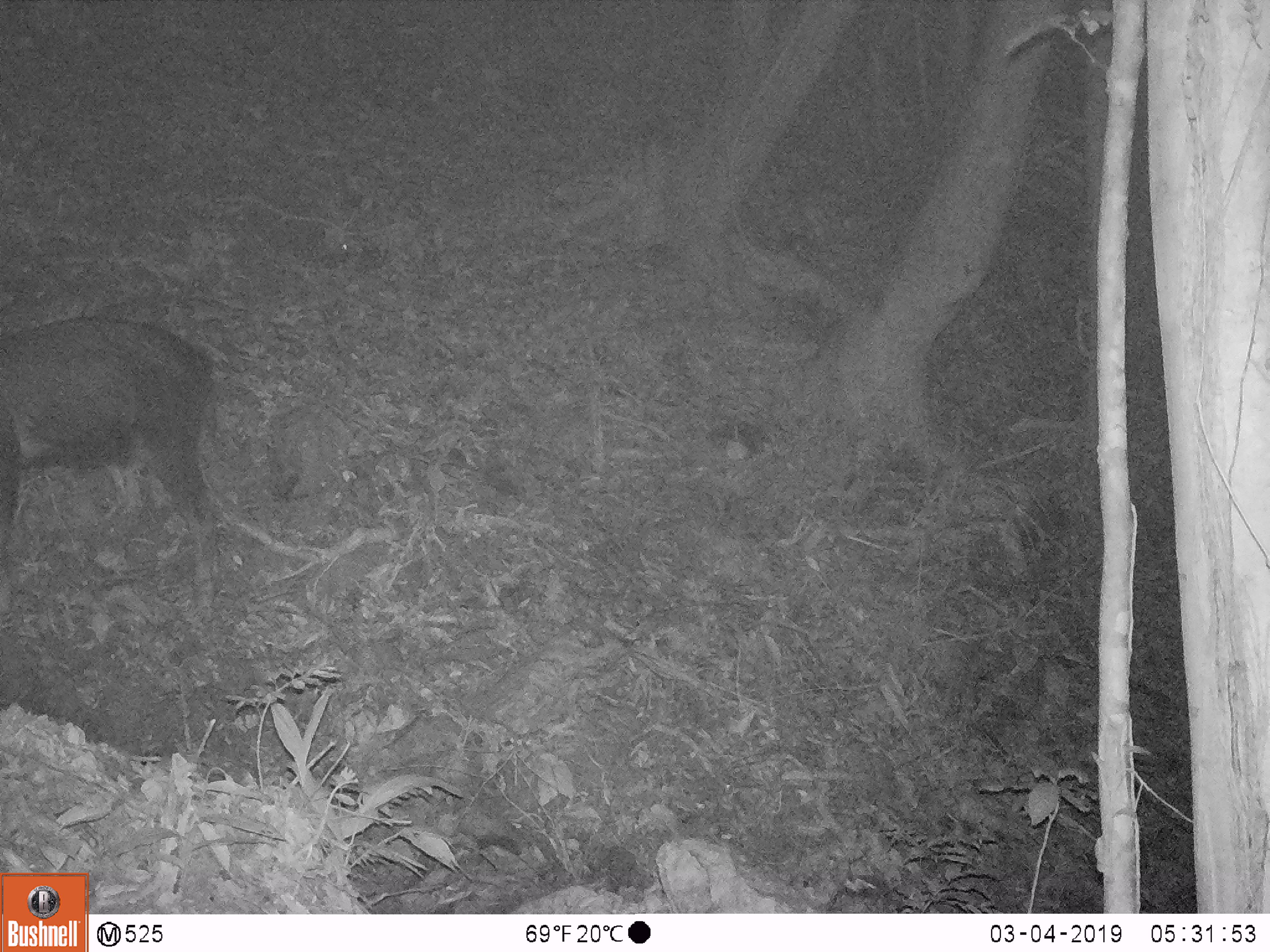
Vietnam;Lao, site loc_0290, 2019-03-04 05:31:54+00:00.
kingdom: Animalia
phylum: Chordata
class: Mammalia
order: Artiodactyla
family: Bovidae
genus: Capricornis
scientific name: Capricornis sumatraensis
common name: chinese serow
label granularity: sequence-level